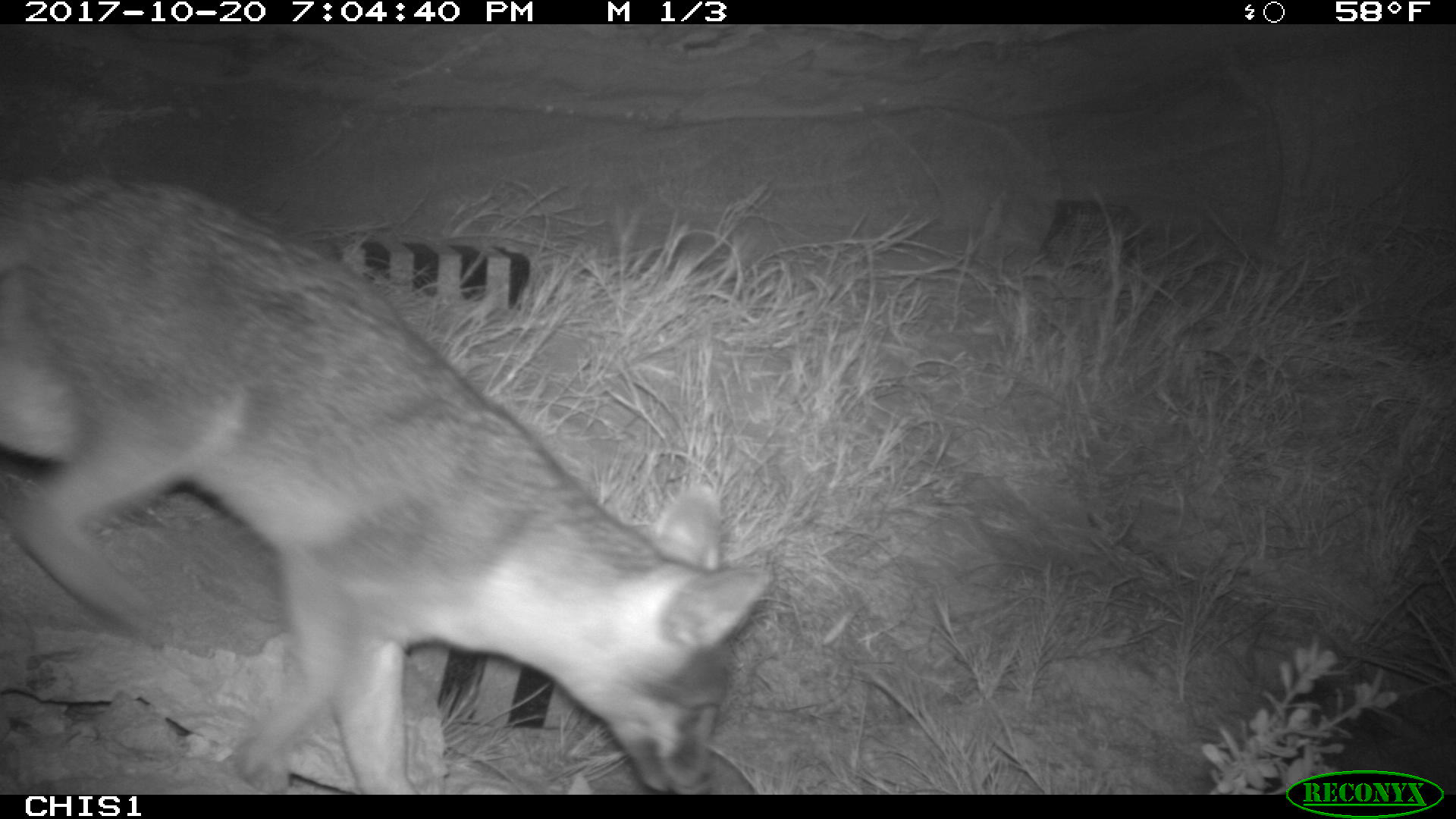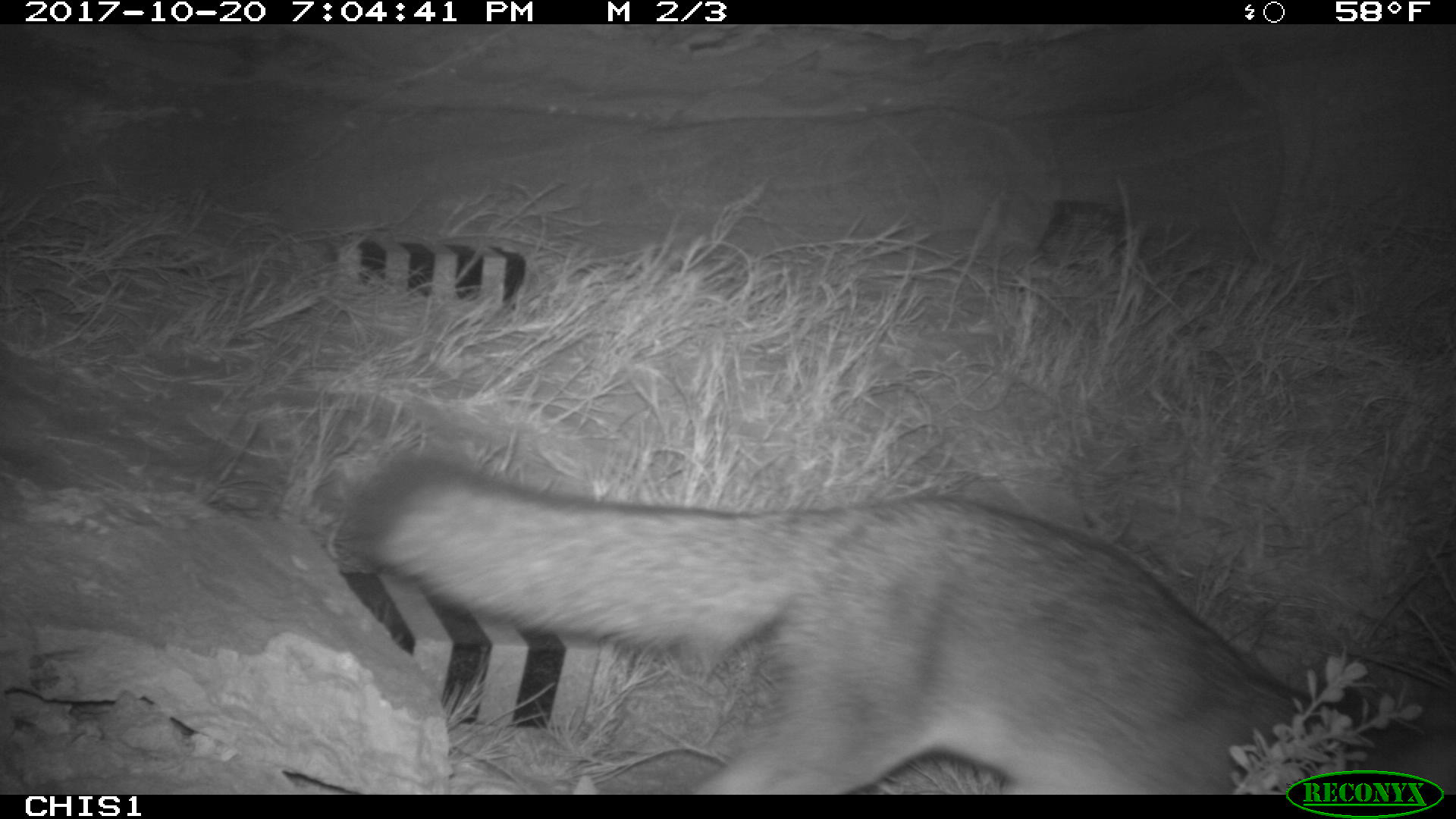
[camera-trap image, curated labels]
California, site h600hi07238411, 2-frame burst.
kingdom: Animalia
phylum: Chordata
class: Mammalia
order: Carnivora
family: Canidae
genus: Urocyon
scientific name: Urocyon littoralis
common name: island fox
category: fox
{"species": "fox (island fox) (Urocyon littoralis)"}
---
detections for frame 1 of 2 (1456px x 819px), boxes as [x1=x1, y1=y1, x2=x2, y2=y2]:
fox: [x1=0, y1=175, x2=767, y2=794]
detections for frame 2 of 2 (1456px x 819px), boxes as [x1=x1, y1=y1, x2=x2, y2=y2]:
fox: [x1=341, y1=446, x2=1455, y2=795]